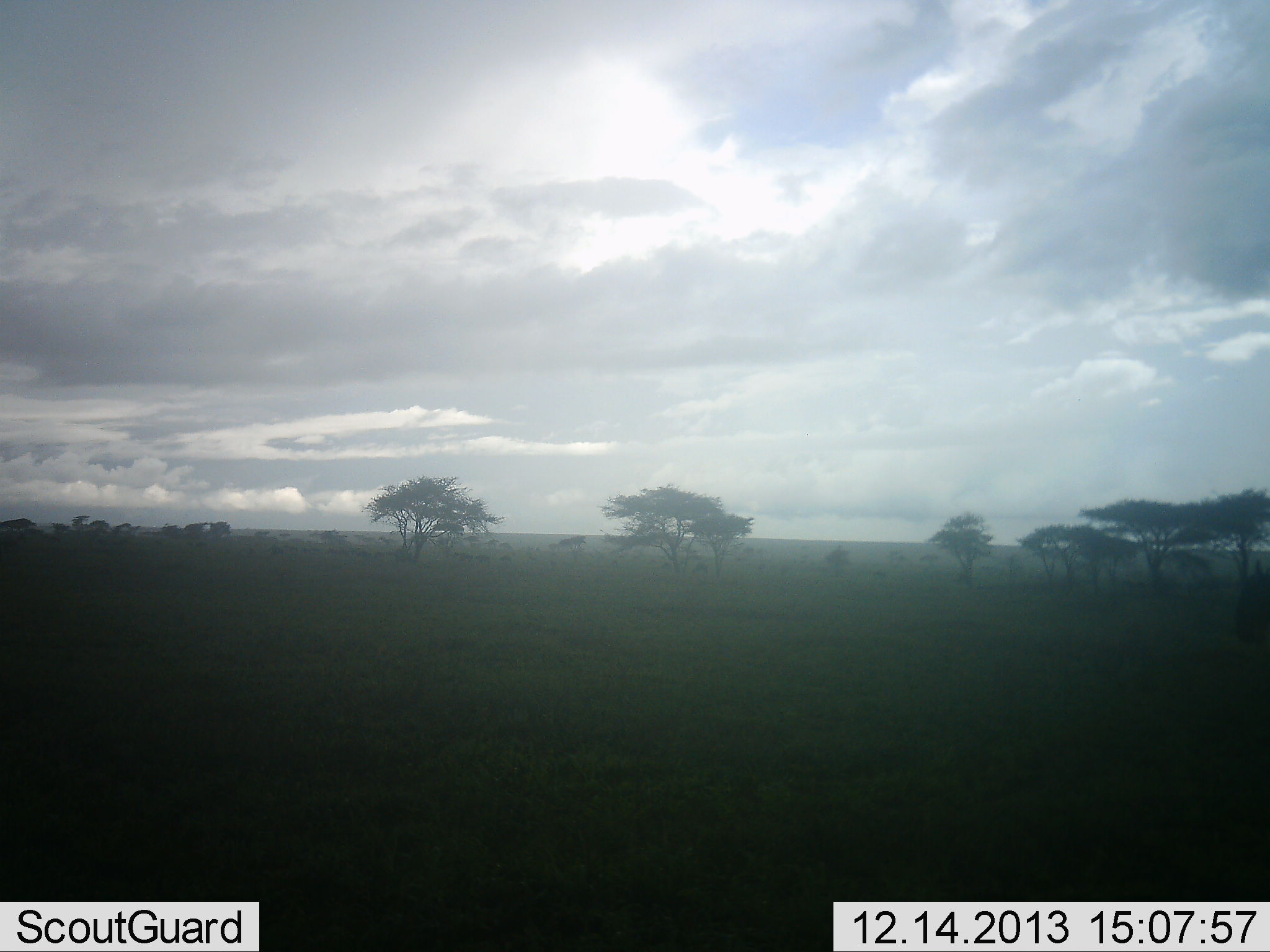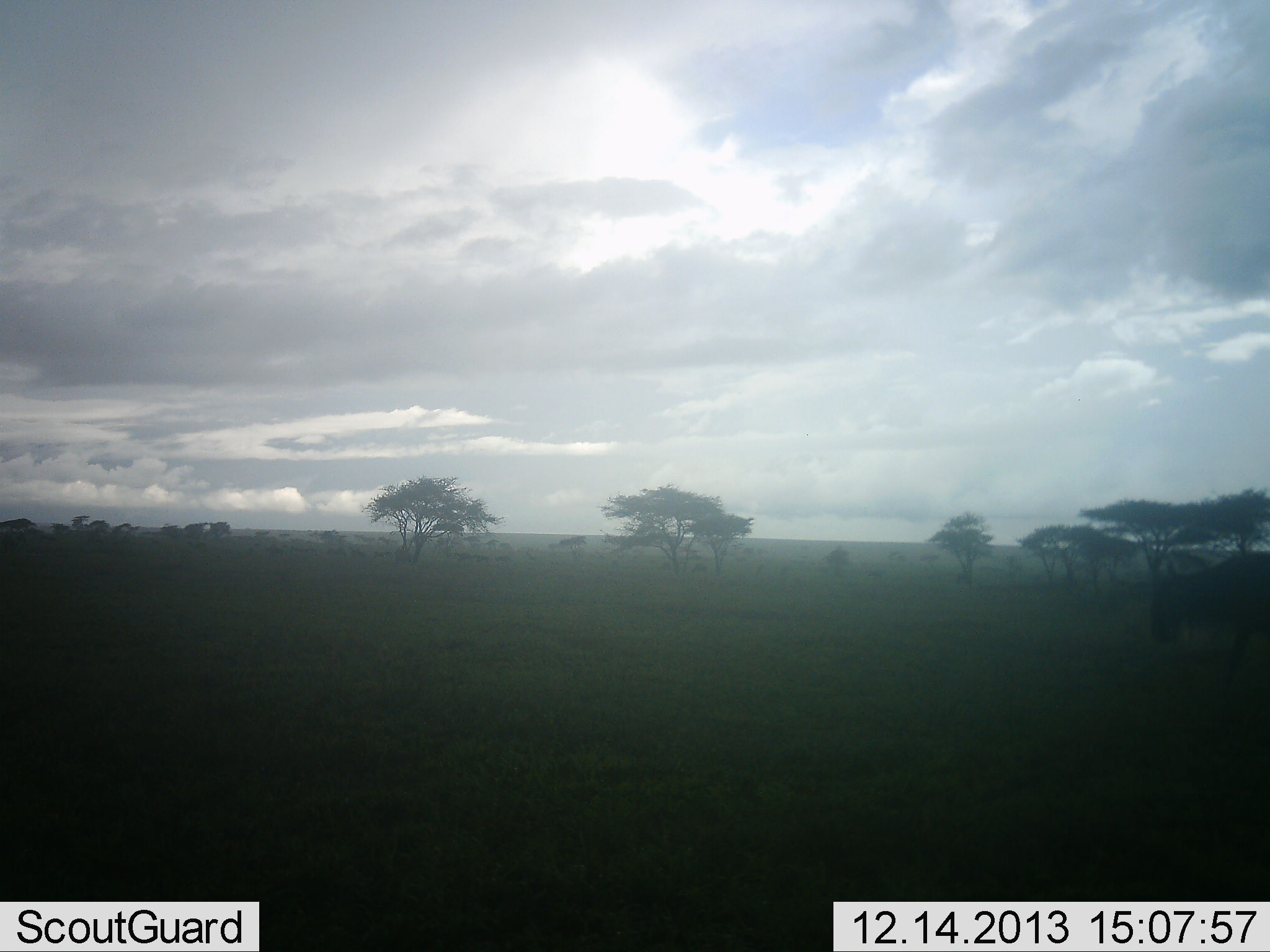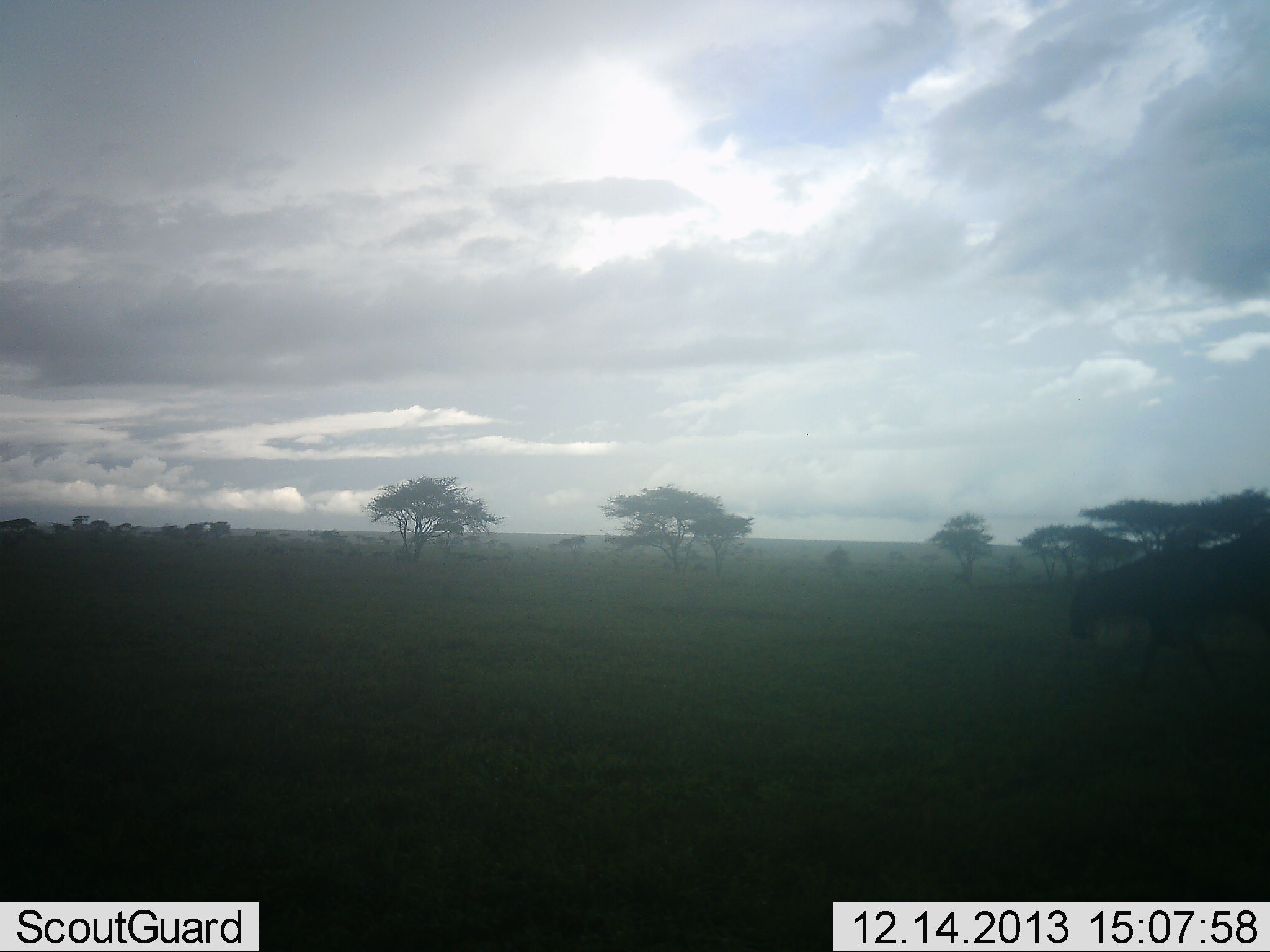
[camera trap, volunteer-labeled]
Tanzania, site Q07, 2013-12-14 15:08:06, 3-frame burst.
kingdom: Animalia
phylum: Chordata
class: Mammalia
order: Artiodactyla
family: Bovidae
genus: Connochaetes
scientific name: Connochaetes taurinus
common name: blue wildebeest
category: wildebeest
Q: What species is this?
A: Wildebeest (blue wildebeest) (Connochaetes taurinus).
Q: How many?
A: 1.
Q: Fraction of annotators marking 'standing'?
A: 10%.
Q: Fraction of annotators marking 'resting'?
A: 0%.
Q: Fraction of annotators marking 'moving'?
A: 100%.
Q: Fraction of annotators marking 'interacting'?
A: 0%.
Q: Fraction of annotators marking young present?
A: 0%.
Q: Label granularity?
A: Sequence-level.